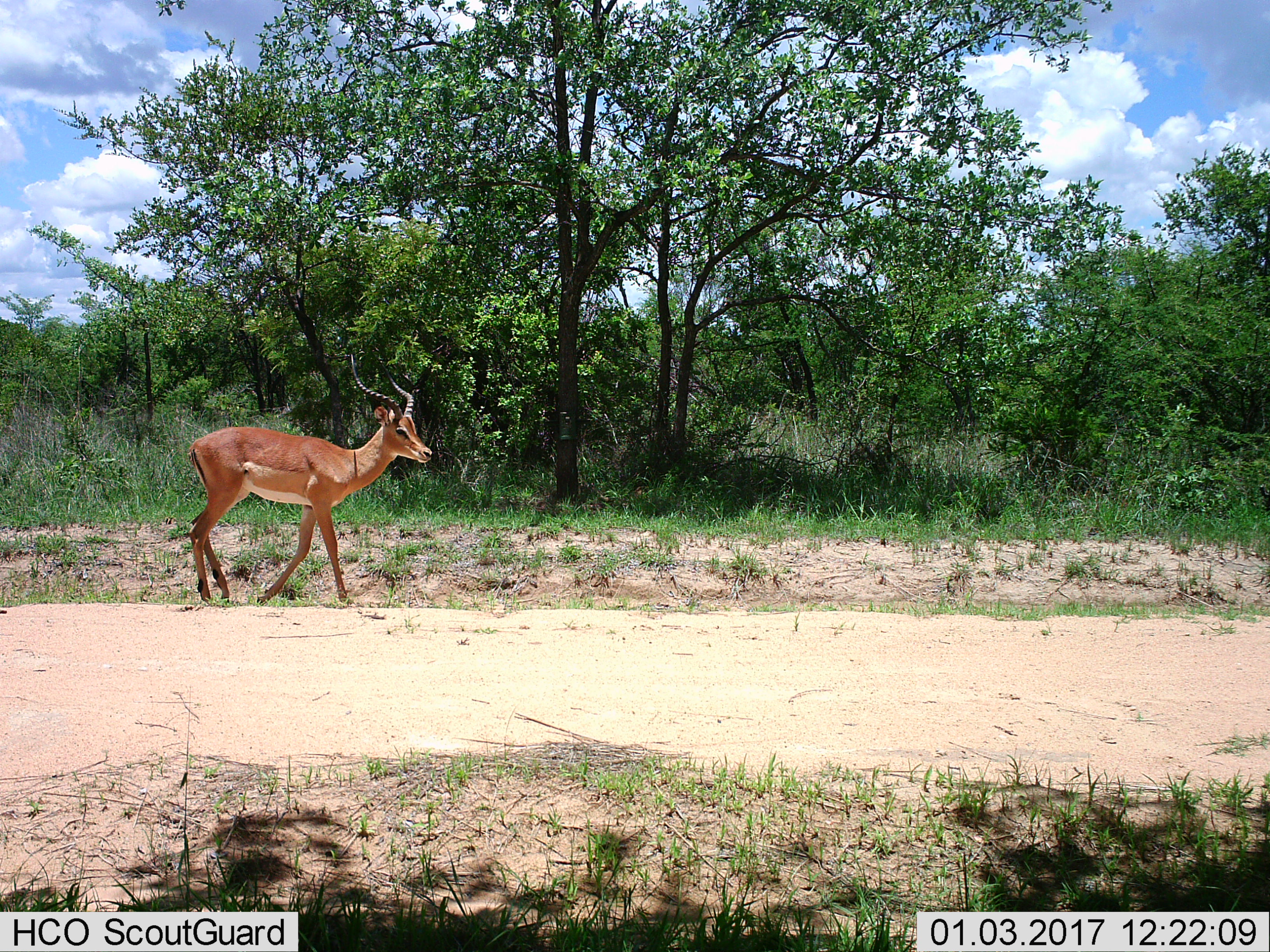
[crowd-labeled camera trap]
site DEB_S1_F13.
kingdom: Animalia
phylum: Chordata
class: Mammalia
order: Artiodactyla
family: Bovidae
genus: Aepyceros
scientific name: Aepyceros melampus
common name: impala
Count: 1.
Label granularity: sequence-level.